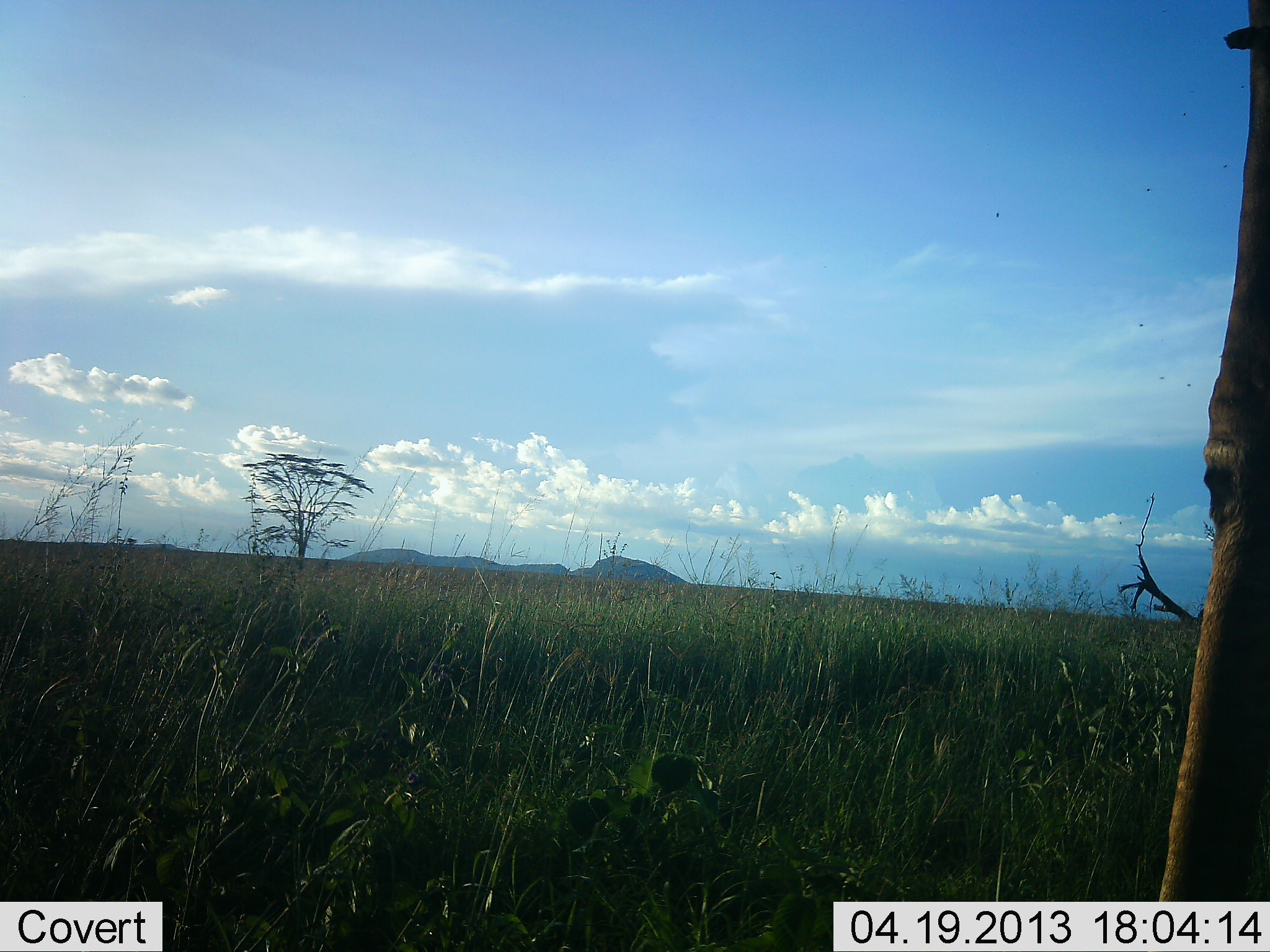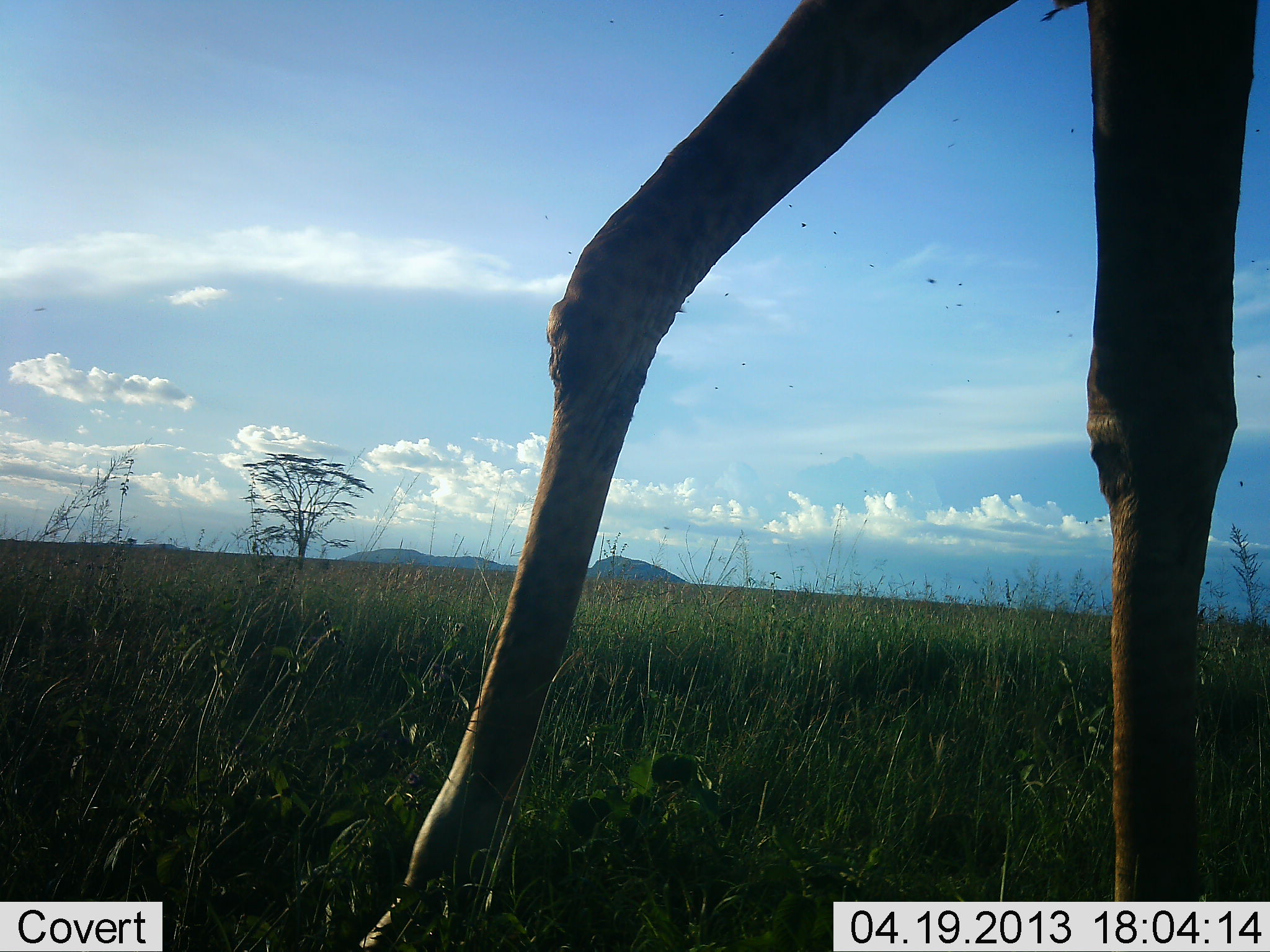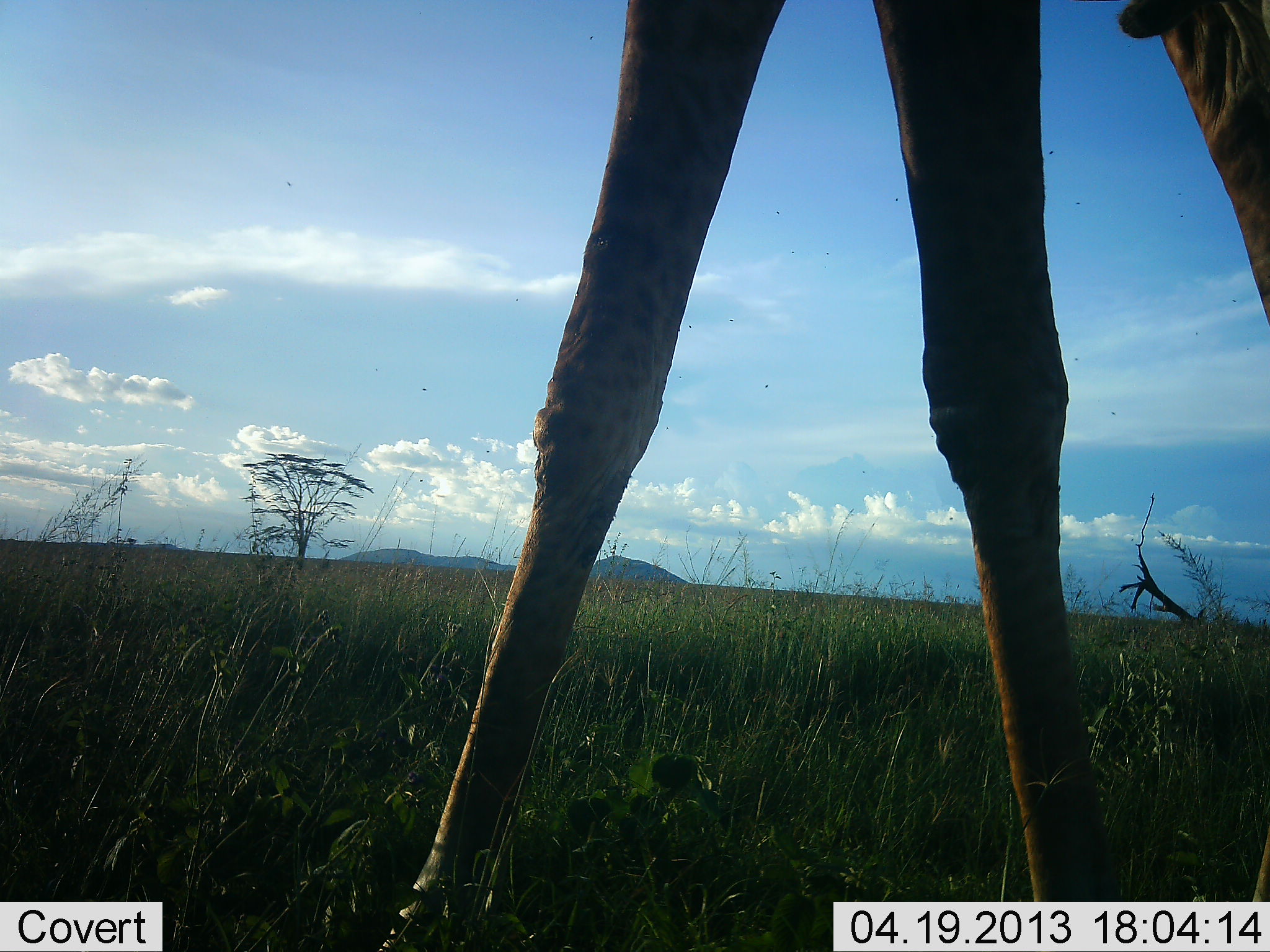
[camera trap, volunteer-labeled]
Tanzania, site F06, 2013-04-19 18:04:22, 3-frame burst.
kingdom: Animalia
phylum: Chordata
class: Mammalia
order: Artiodactyla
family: Giraffidae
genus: Giraffa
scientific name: Giraffa camelopardalis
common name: giraffe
Giraffe (Giraffa camelopardalis), count 1. Behavior (volunteer vote fractions): standing 11%, resting 0%, moving 93%, interacting 0%. Young present (vote fraction): 0%. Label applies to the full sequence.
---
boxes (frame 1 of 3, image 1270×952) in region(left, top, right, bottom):
animal: region(1152, 0, 1270, 902)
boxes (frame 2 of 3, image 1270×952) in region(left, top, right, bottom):
animal: region(355, 0, 1270, 952)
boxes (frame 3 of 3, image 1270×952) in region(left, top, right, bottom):
animal: region(375, 0, 1270, 951)